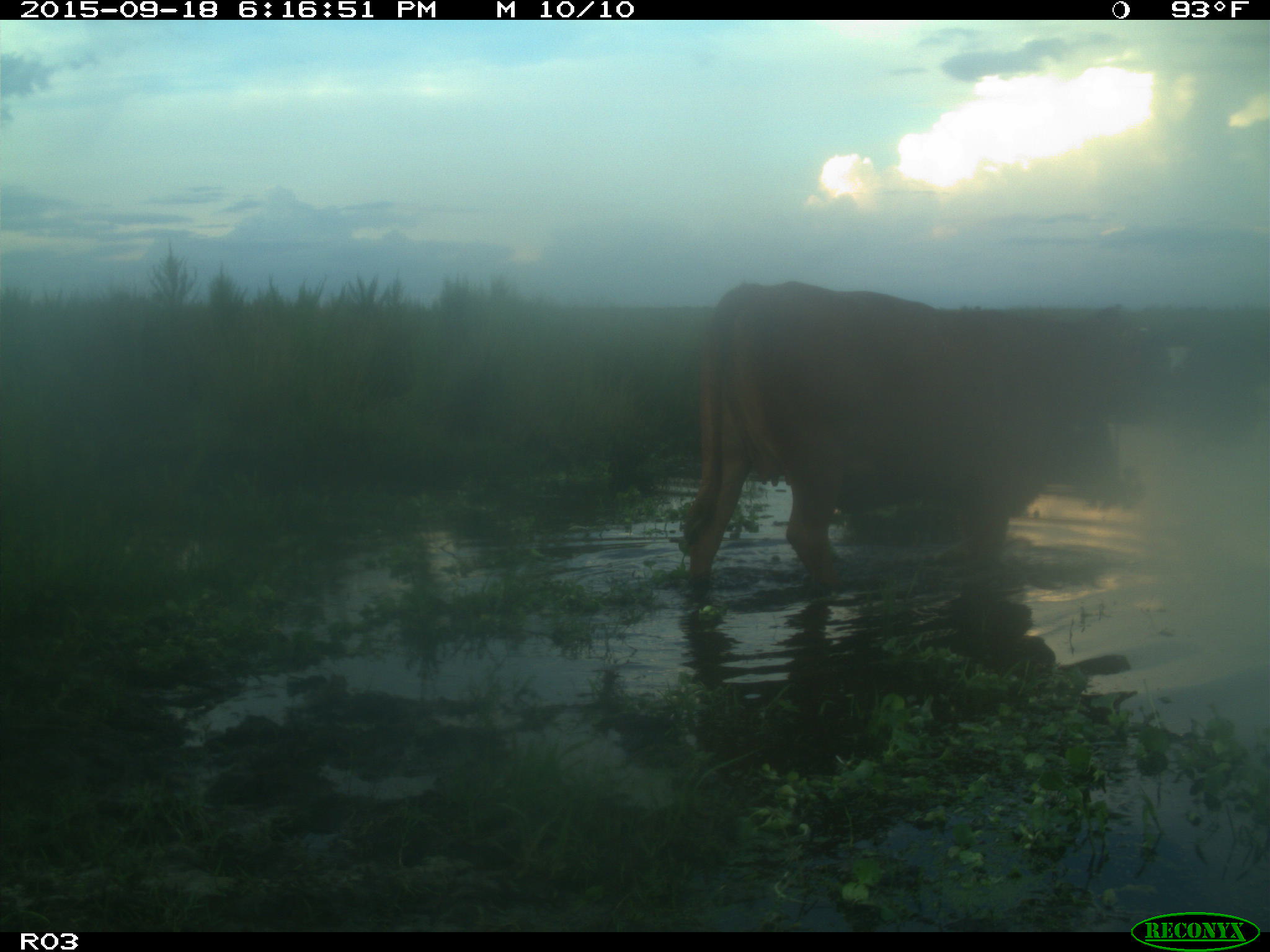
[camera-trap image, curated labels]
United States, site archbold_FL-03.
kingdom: Animalia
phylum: Chordata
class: Mammalia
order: Artiodactyla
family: Bovidae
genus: Bos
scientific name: Bos taurus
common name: domestic cow